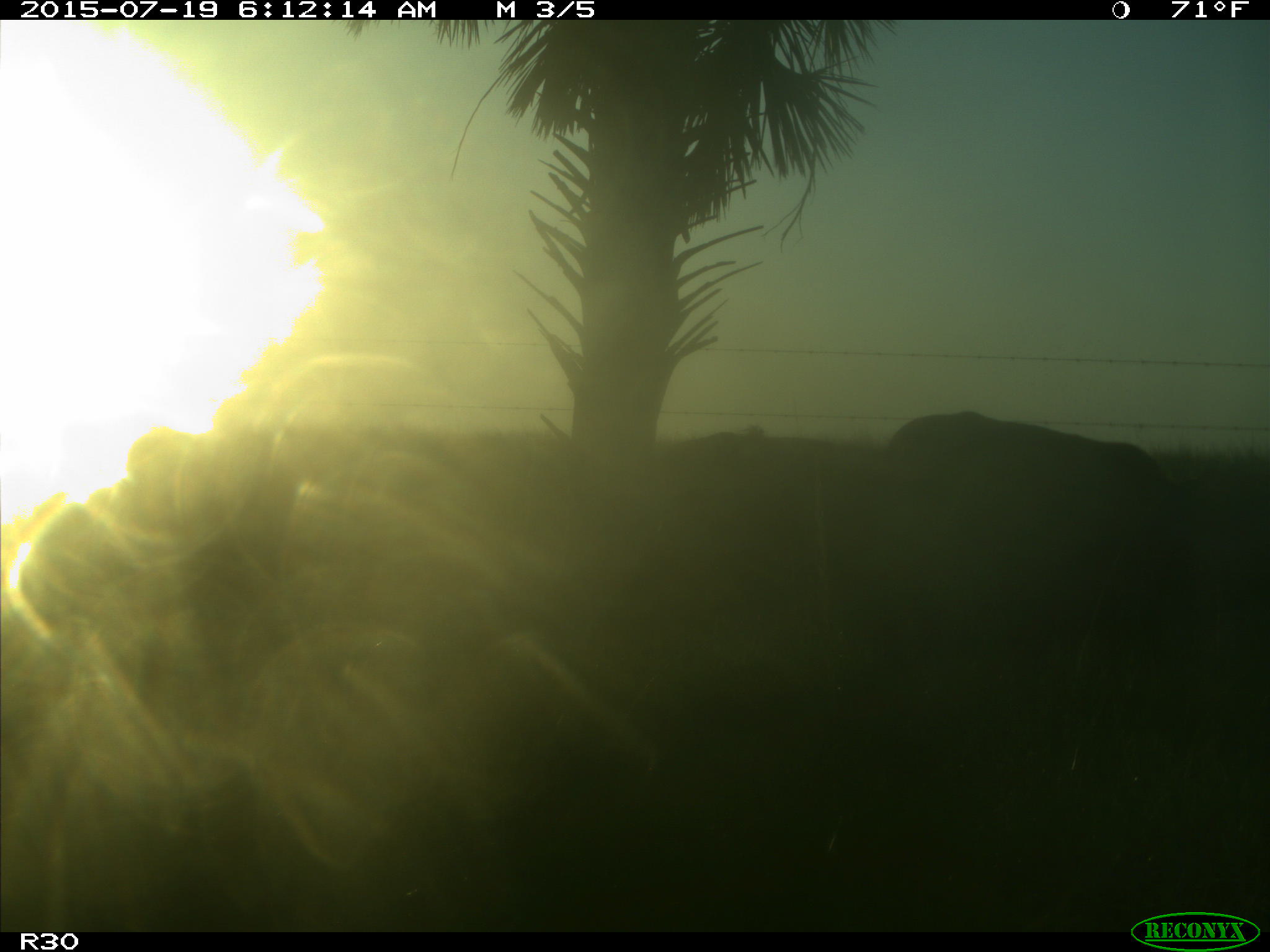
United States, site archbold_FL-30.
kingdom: Animalia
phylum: Chordata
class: Mammalia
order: Artiodactyla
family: Bovidae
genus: Bos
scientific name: Bos taurus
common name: domestic cow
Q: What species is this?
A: Bos taurus (domestic cow).